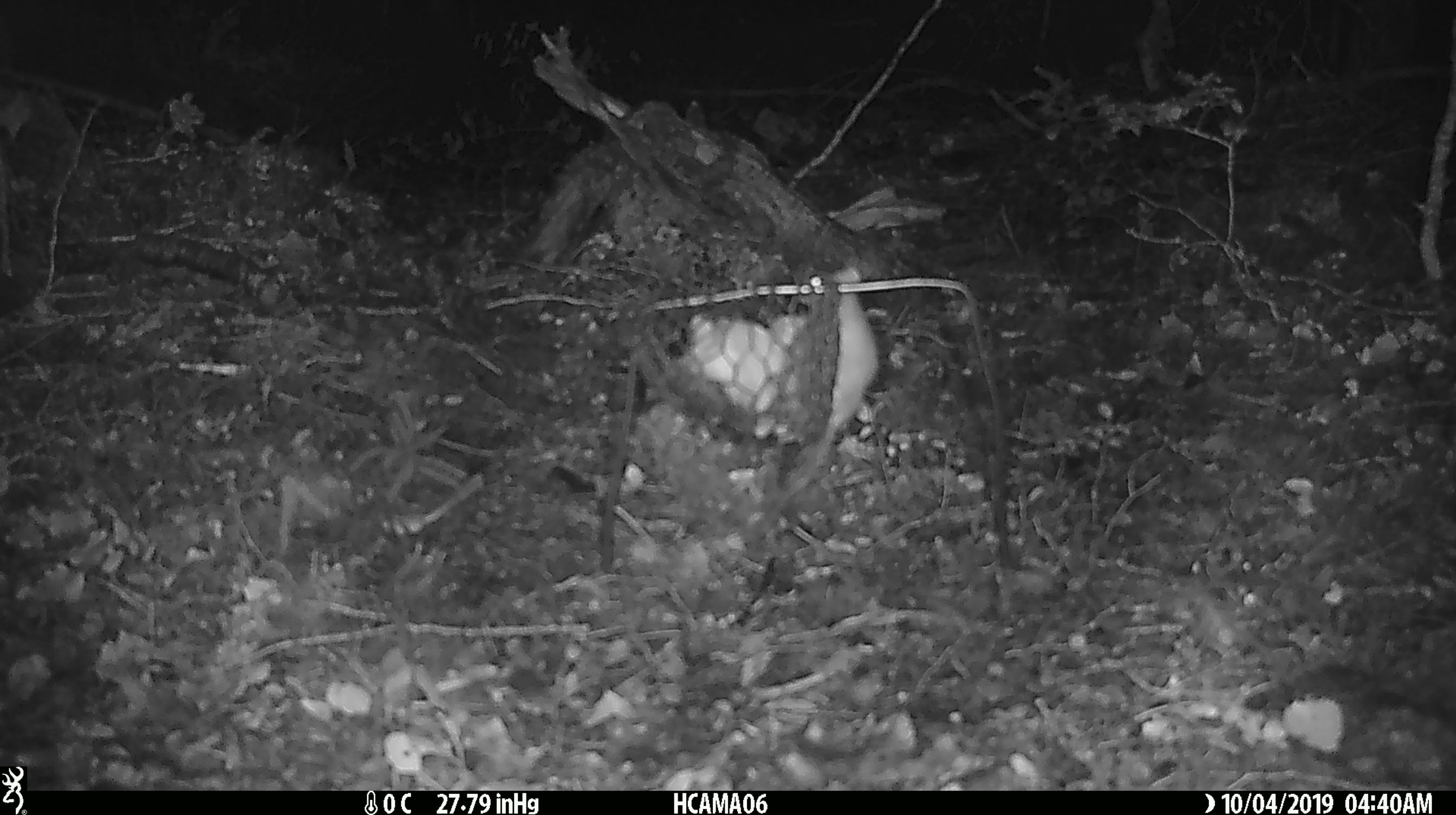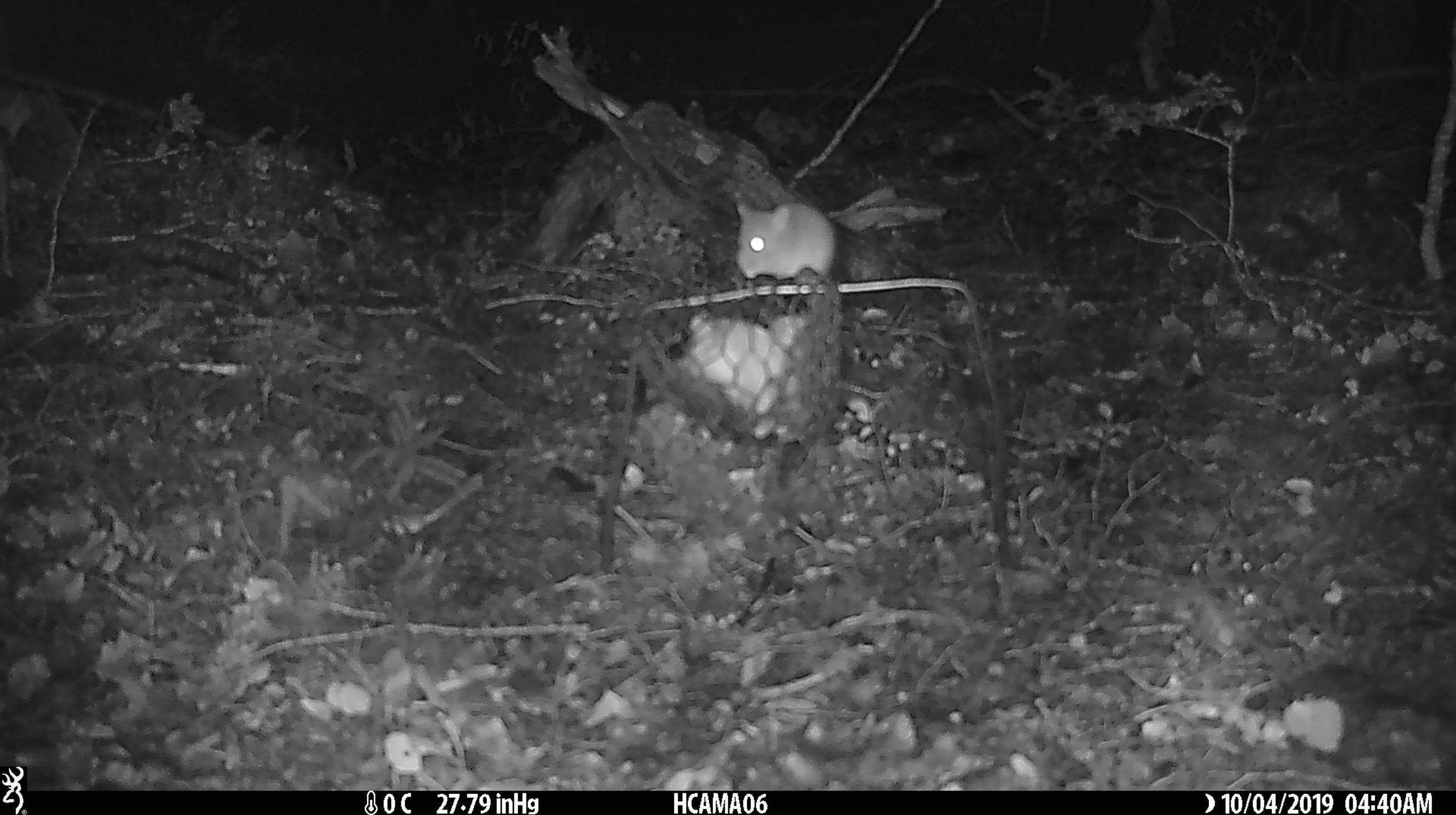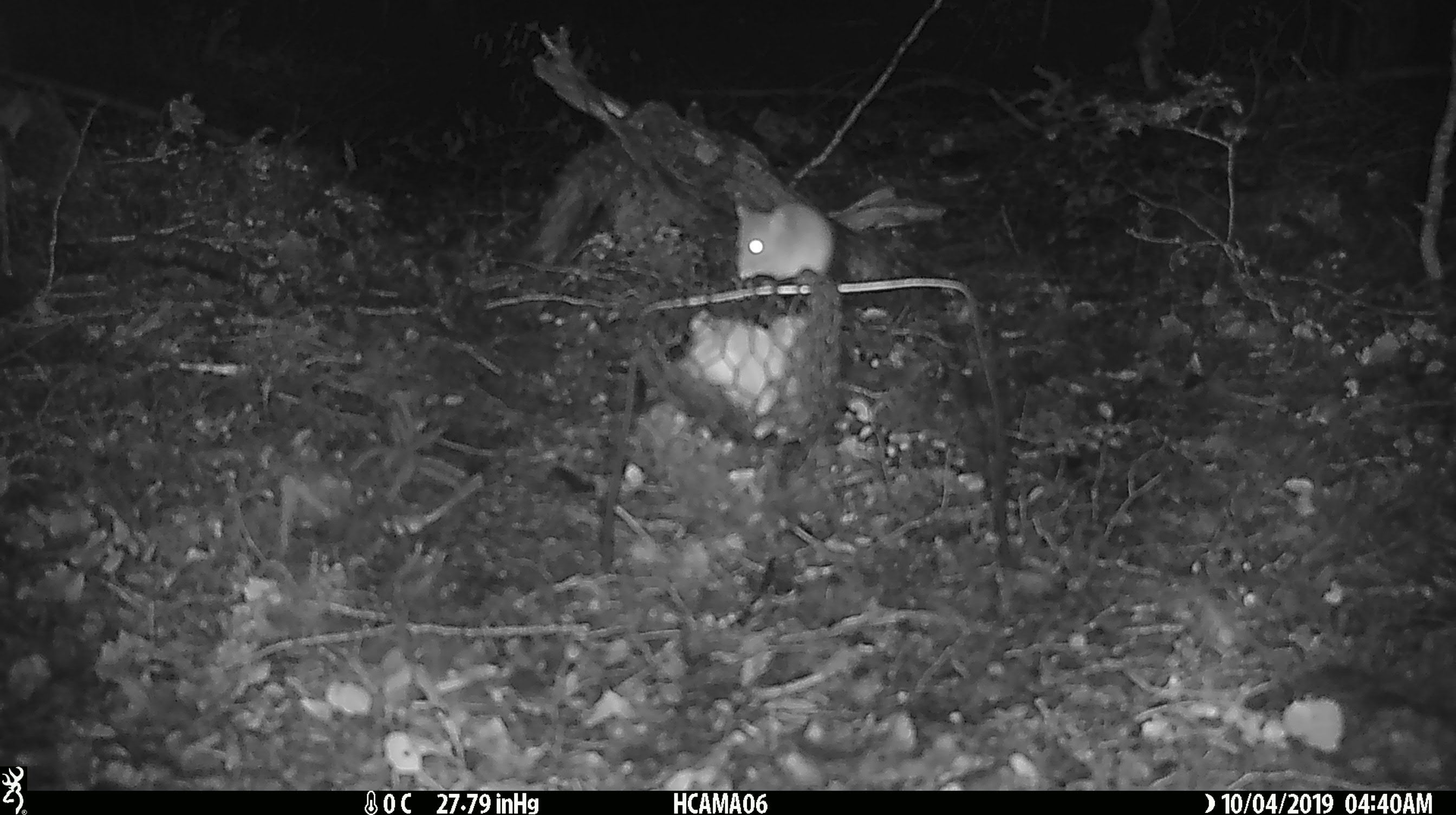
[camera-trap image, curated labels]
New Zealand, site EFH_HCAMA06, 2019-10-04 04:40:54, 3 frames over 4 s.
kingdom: Animalia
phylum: Chordata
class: Mammalia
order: Rodentia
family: Muridae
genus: Mus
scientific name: Mus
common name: mouse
Mouse (Mus).